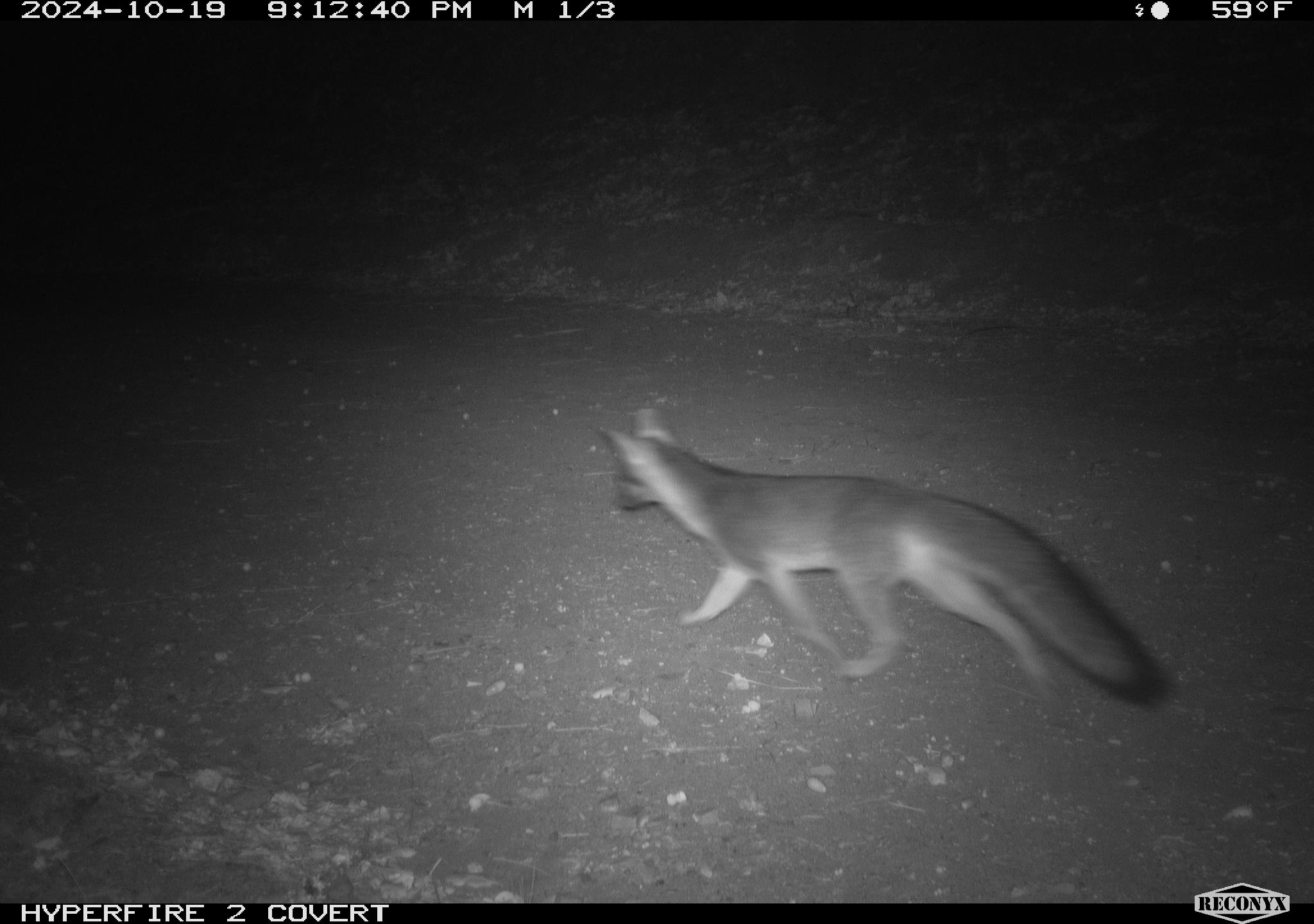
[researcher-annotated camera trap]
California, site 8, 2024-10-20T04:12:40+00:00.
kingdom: Animalia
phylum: Chordata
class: Mammalia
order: Carnivora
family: Canidae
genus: Urocyon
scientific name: Urocyon cinereoargenteus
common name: gray fox